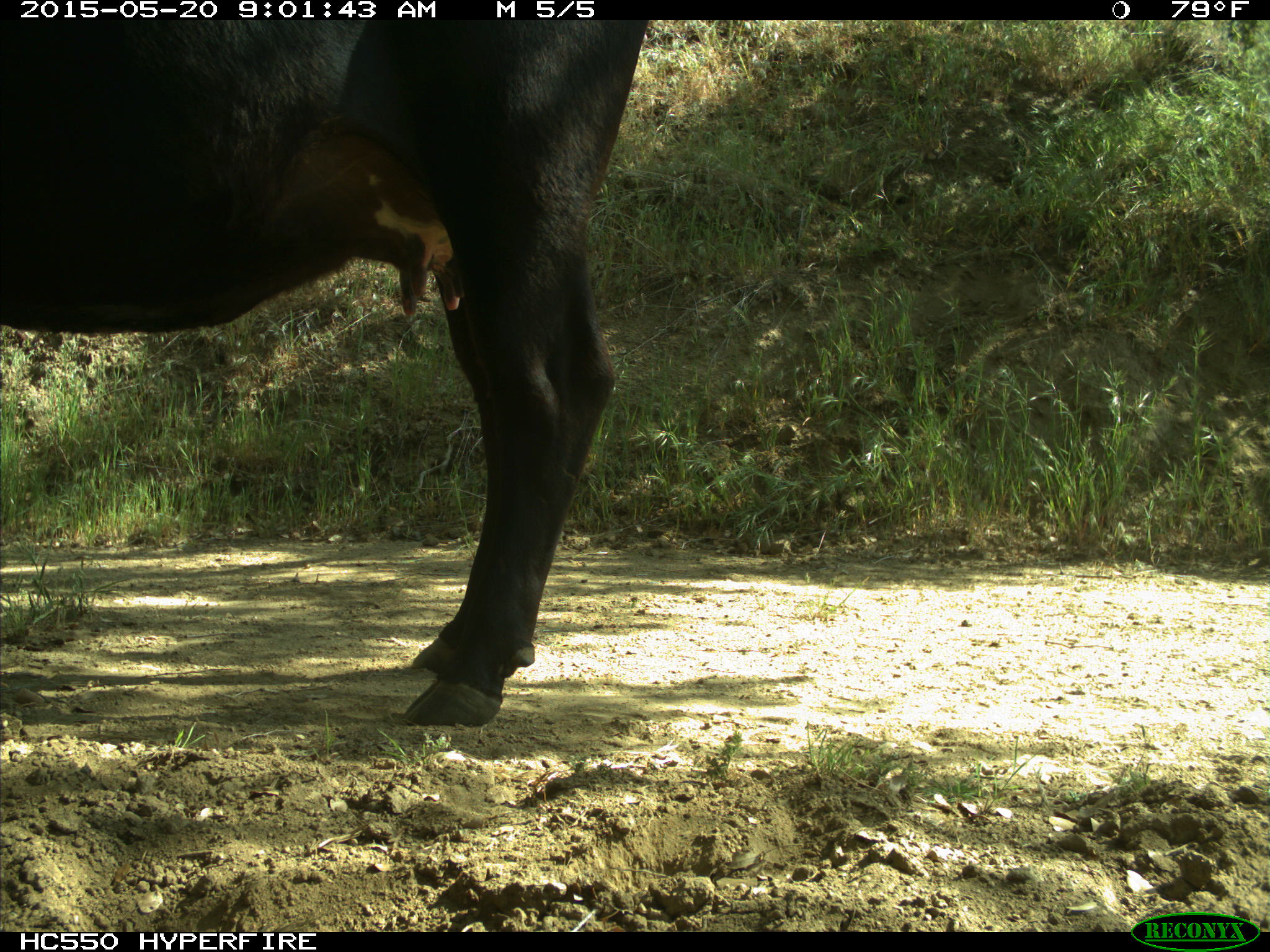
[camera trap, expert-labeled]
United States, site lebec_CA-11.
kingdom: Animalia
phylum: Chordata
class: Mammalia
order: Artiodactyla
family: Bovidae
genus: Bos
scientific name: Bos taurus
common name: domestic cow